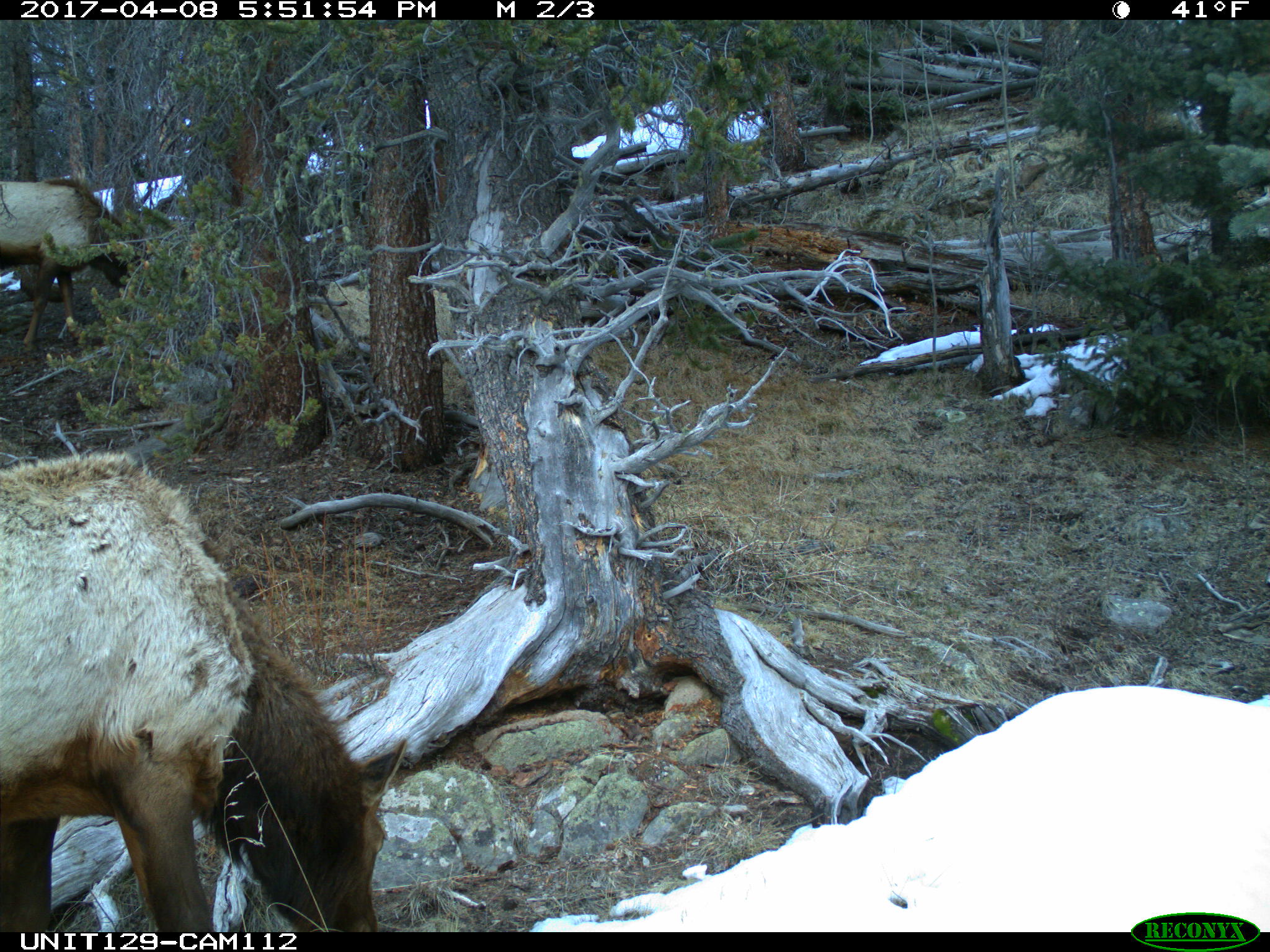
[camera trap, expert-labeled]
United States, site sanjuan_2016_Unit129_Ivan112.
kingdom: Animalia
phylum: Chordata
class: Mammalia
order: Artiodactyla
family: Cervidae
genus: Cervus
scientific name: Cervus elaphus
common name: red deer